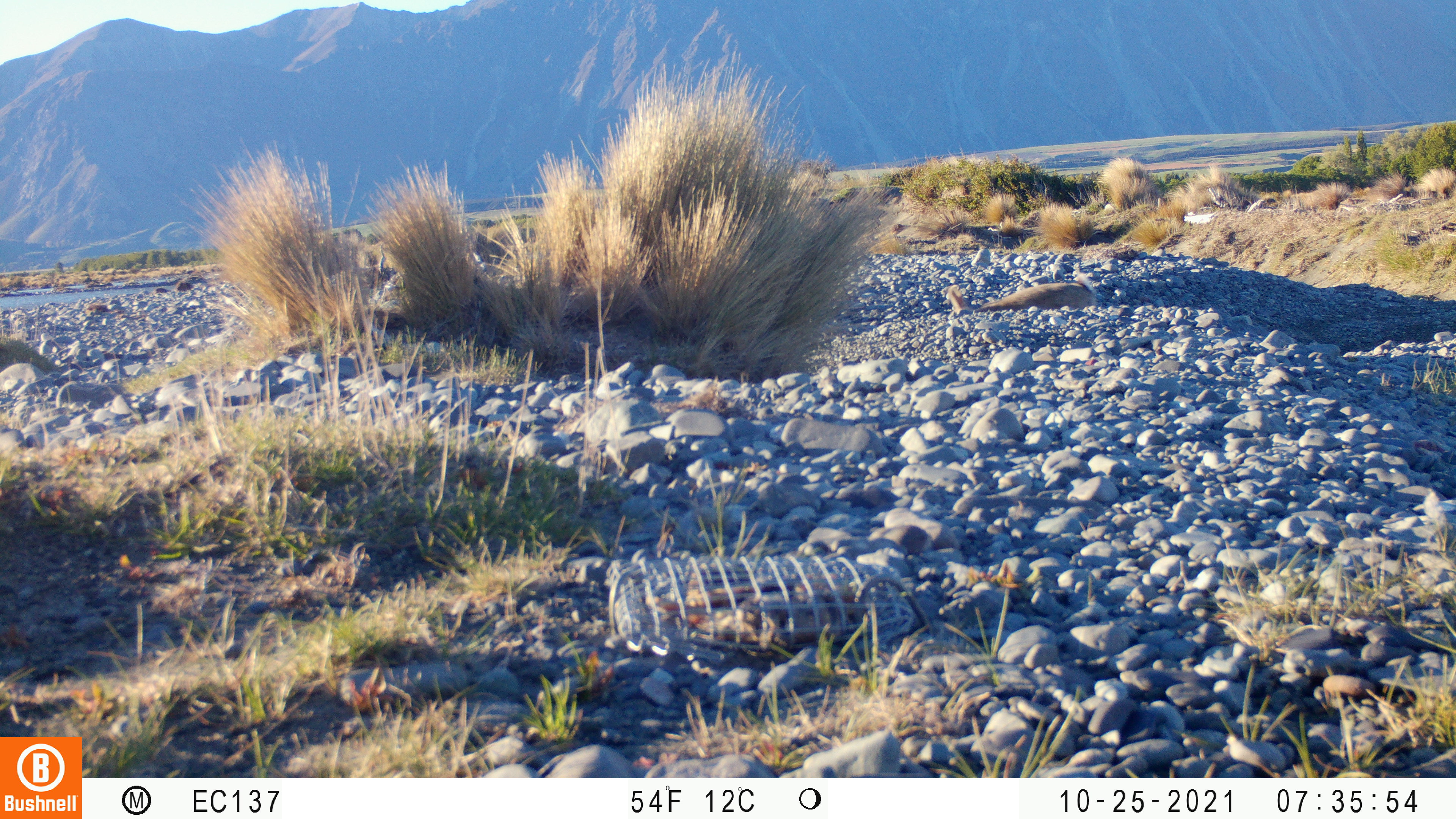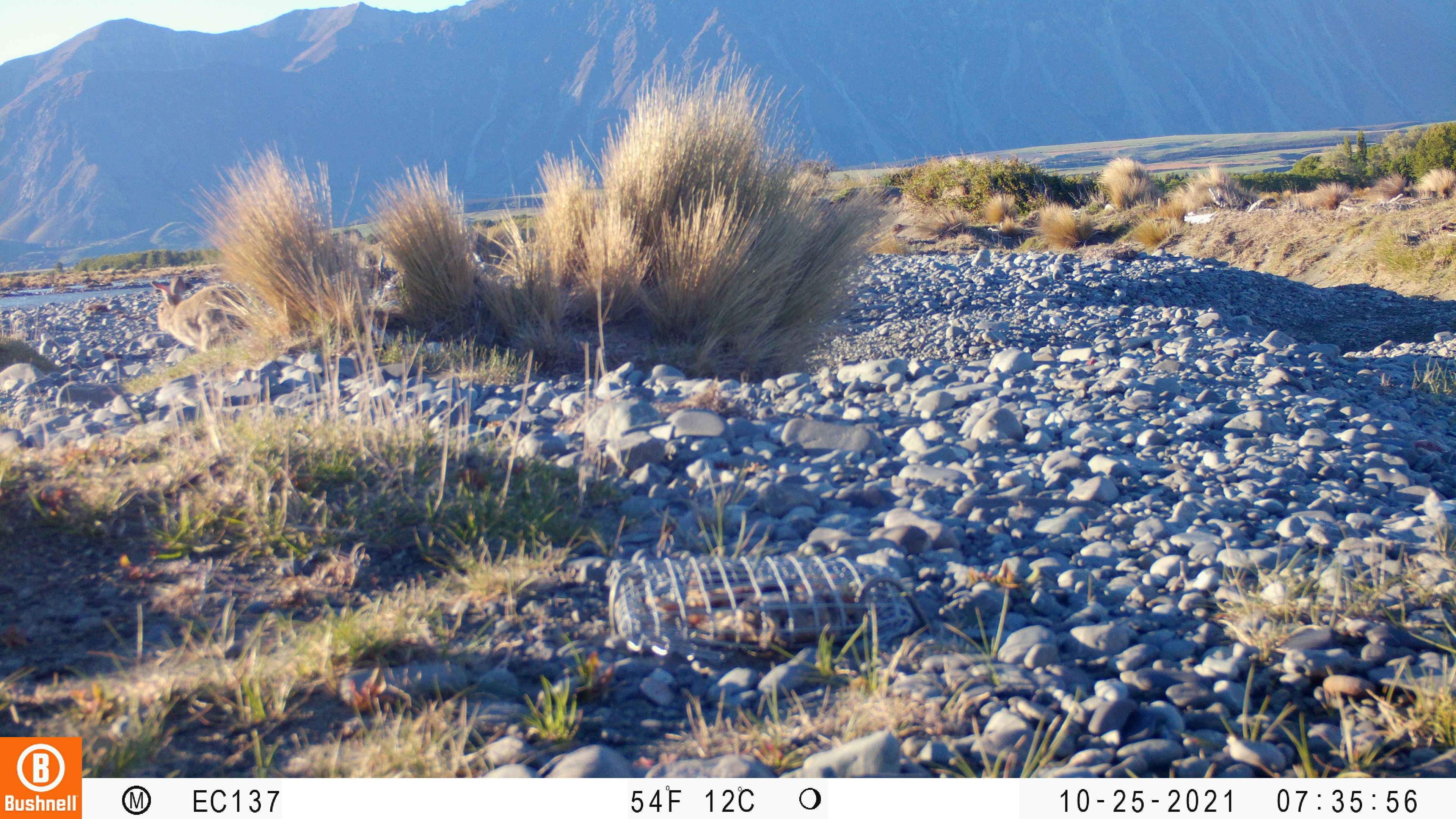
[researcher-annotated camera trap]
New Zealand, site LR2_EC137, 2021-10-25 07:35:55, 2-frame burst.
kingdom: Animalia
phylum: Chordata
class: Mammalia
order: Lagomorpha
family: Leporidae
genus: Oryctolagus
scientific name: Oryctolagus cuniculus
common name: european rabbit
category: rabbit